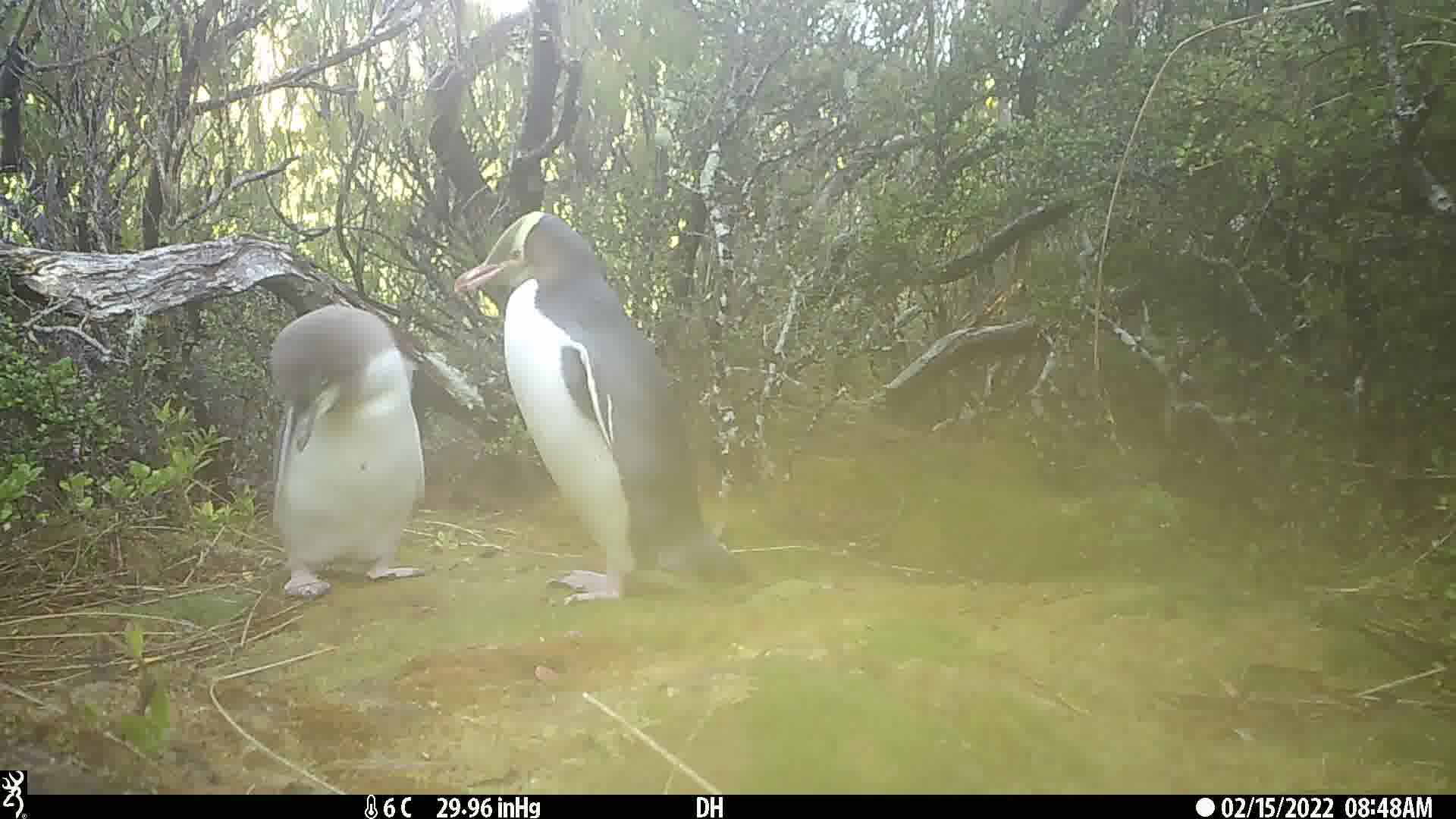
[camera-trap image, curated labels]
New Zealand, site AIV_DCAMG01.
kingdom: Animalia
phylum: Chordata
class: Aves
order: Sphenisciformes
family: Spheniscidae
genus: Megadyptes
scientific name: Megadyptes antipodes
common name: yellow-eyed penguin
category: yellow eyed penguin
Yellow eyed penguin (yellow-eyed penguin) (Megadyptes antipodes).